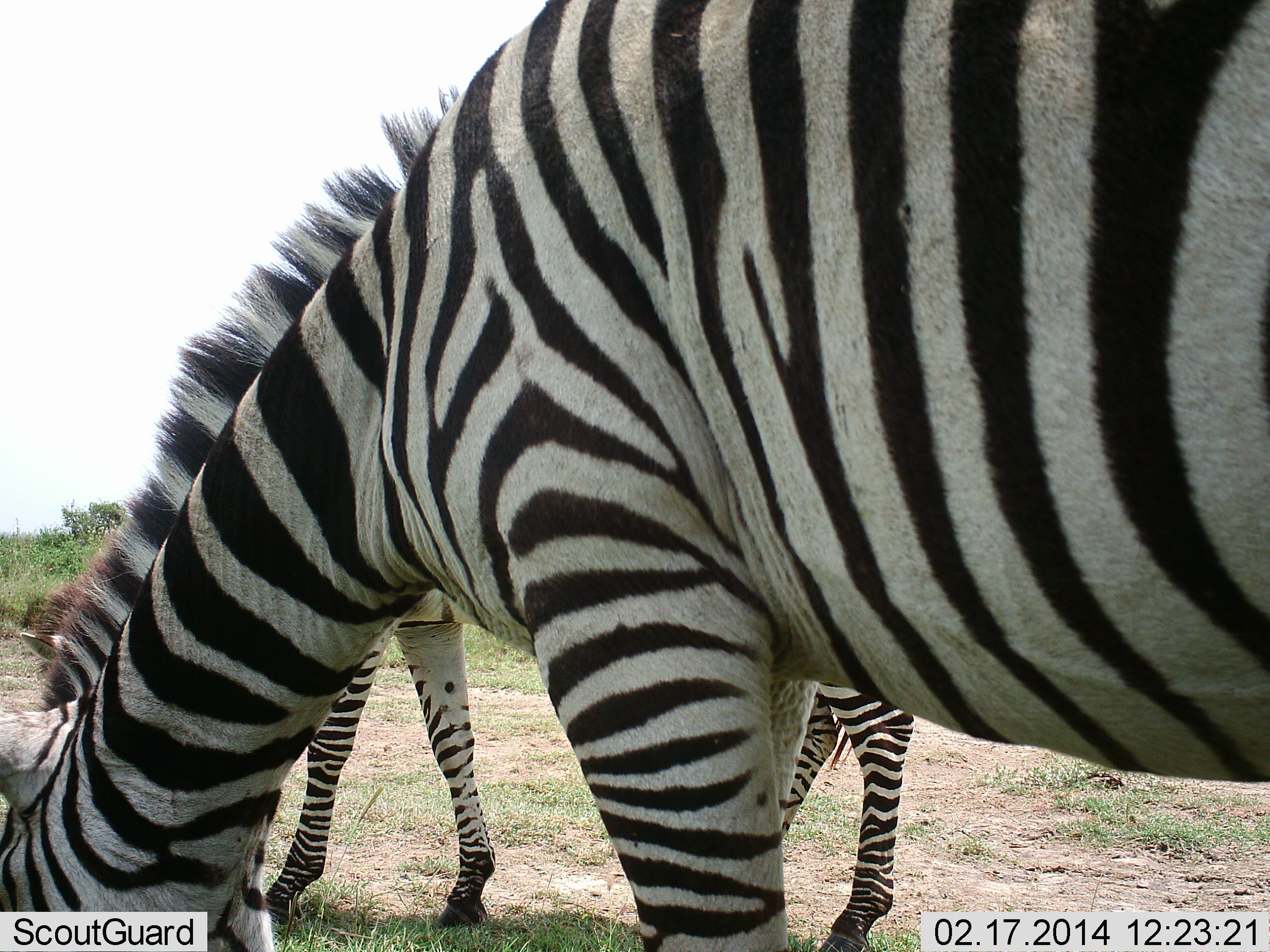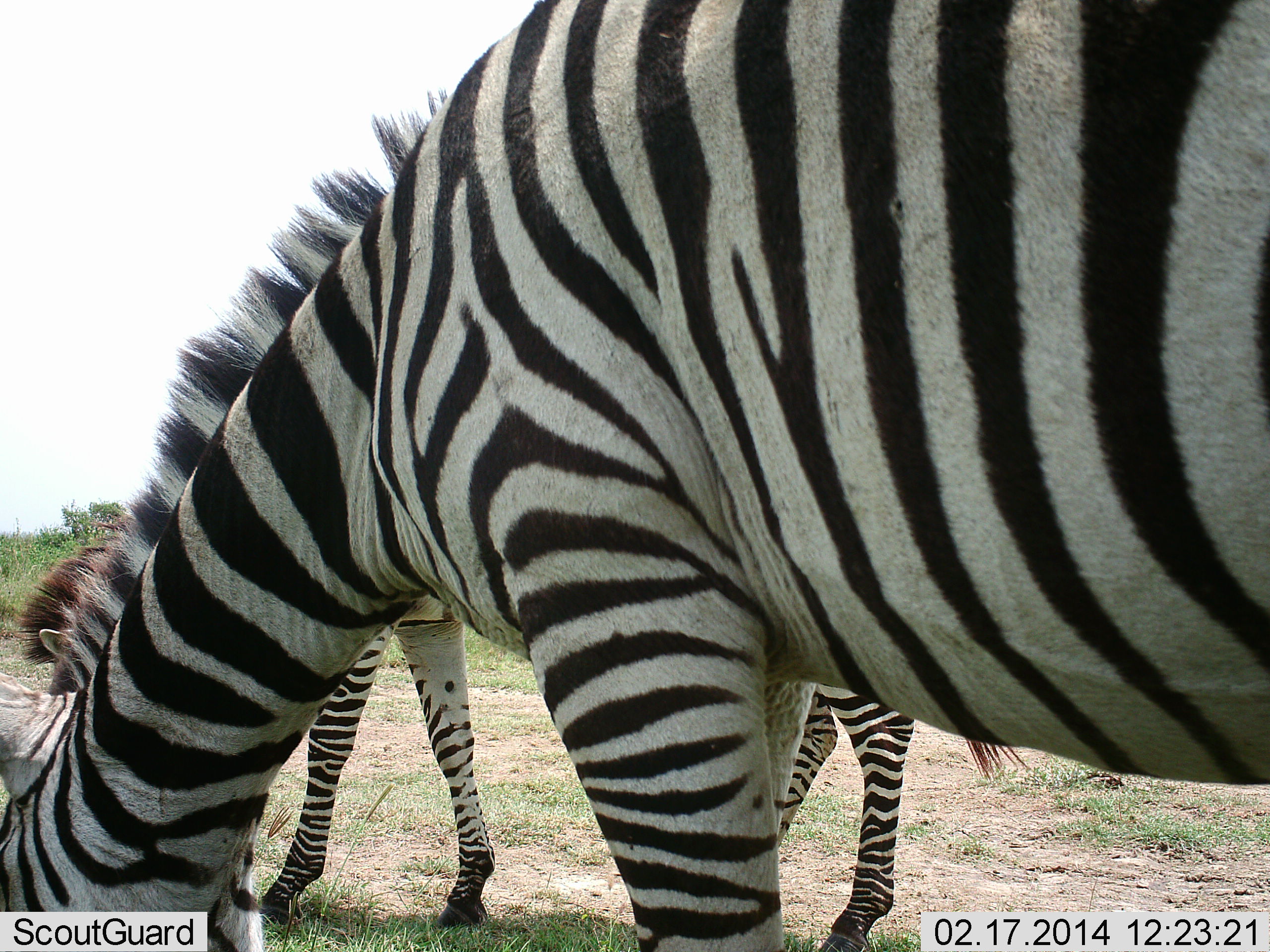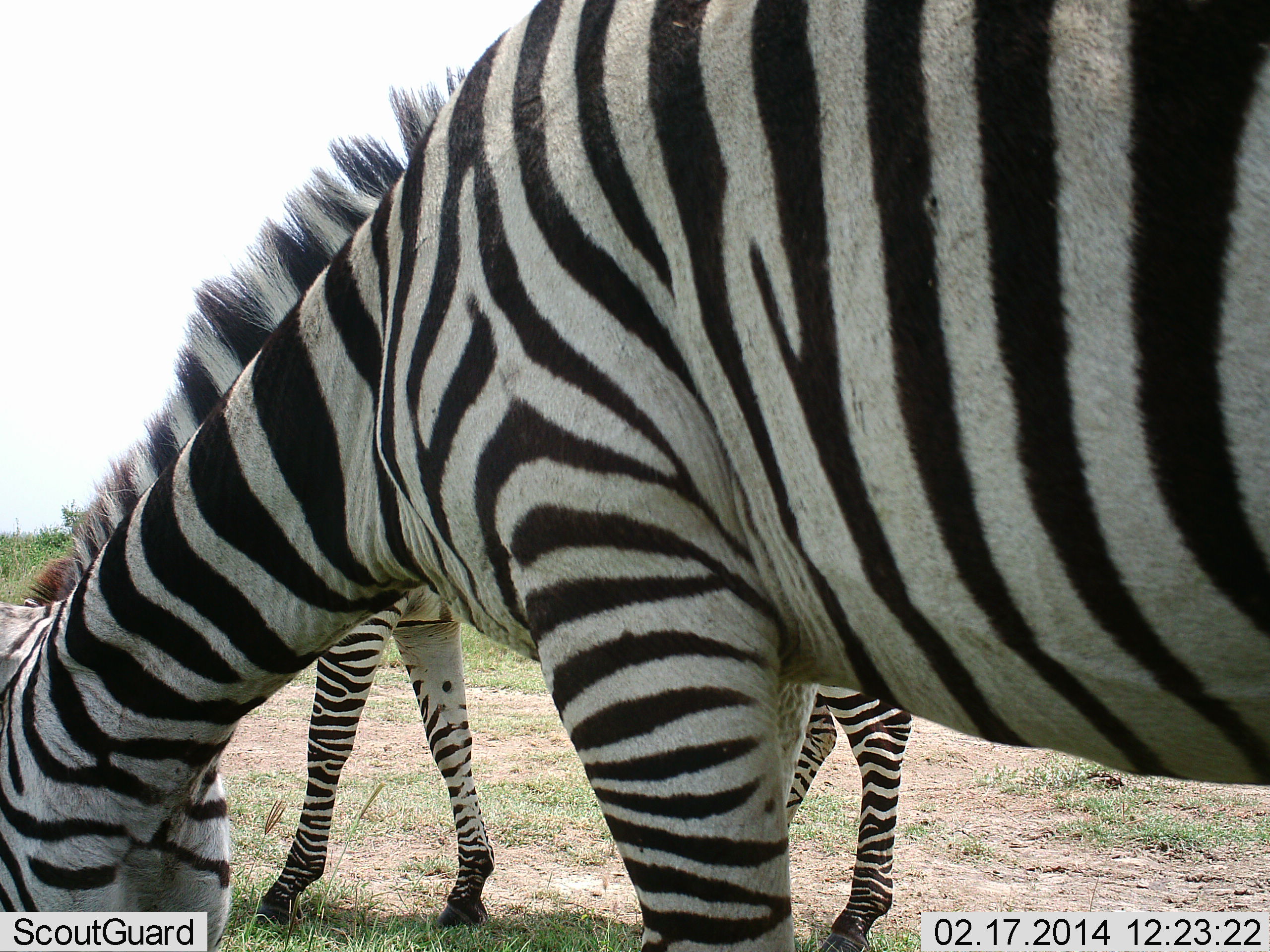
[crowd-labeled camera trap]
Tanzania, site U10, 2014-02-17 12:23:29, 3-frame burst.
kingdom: Animalia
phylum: Chordata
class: Mammalia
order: Perissodactyla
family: Equidae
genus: Equus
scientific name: Equus quagga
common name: plains zebra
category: zebra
Zebra (plains zebra) (Equus quagga), count 2. Behavior (volunteer vote fractions): standing 30%, resting 0%, moving 3%, interacting 0%. Young present (vote fraction): 0%. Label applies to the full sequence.